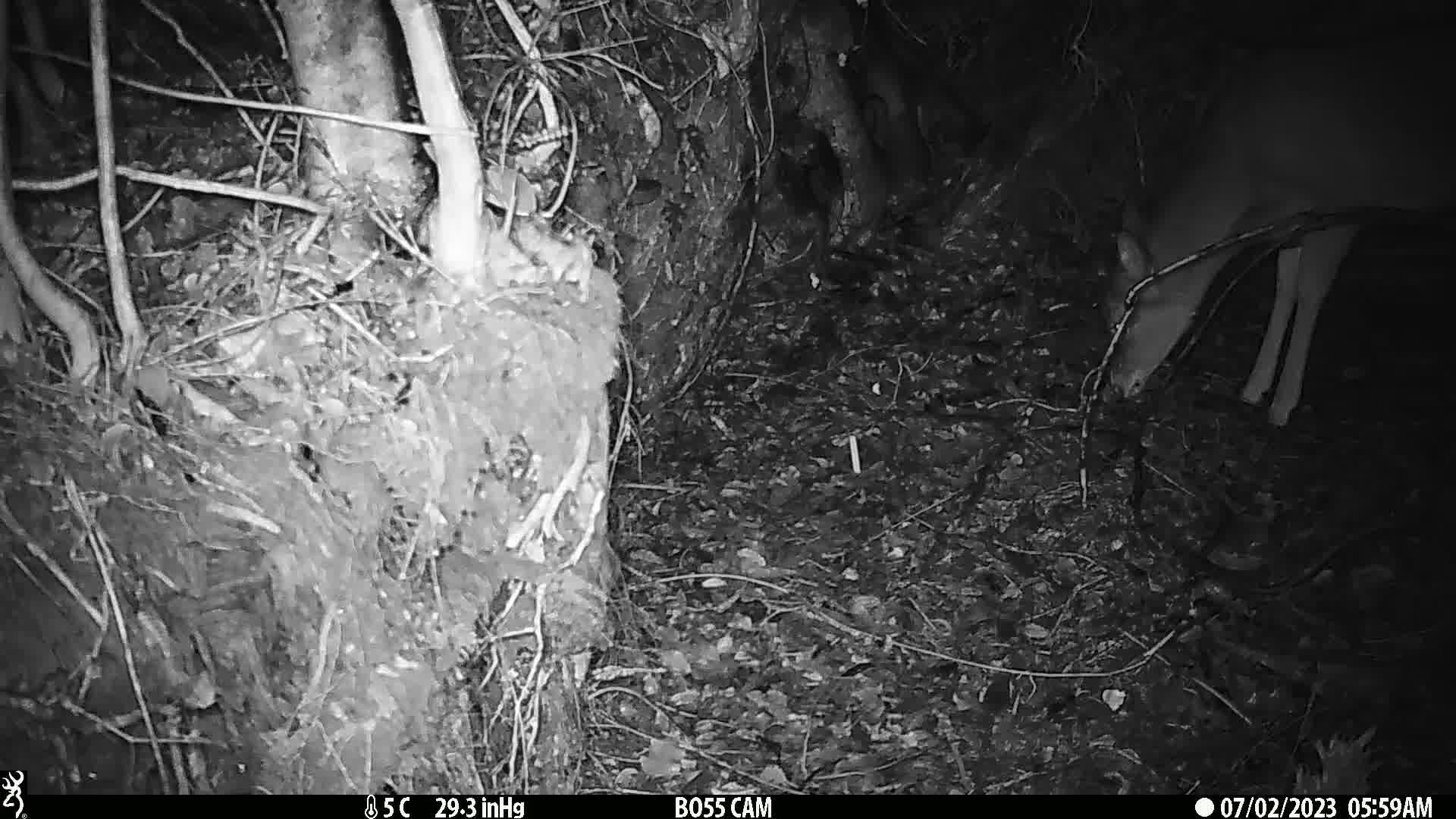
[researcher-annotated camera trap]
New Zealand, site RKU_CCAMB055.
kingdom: Animalia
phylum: Chordata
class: Mammalia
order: Artiodactyla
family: Cervidae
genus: Odocoileus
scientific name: Odocoileus virginianus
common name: white-tailed deer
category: white tailed deer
White tailed deer (white-tailed deer) (Odocoileus virginianus).